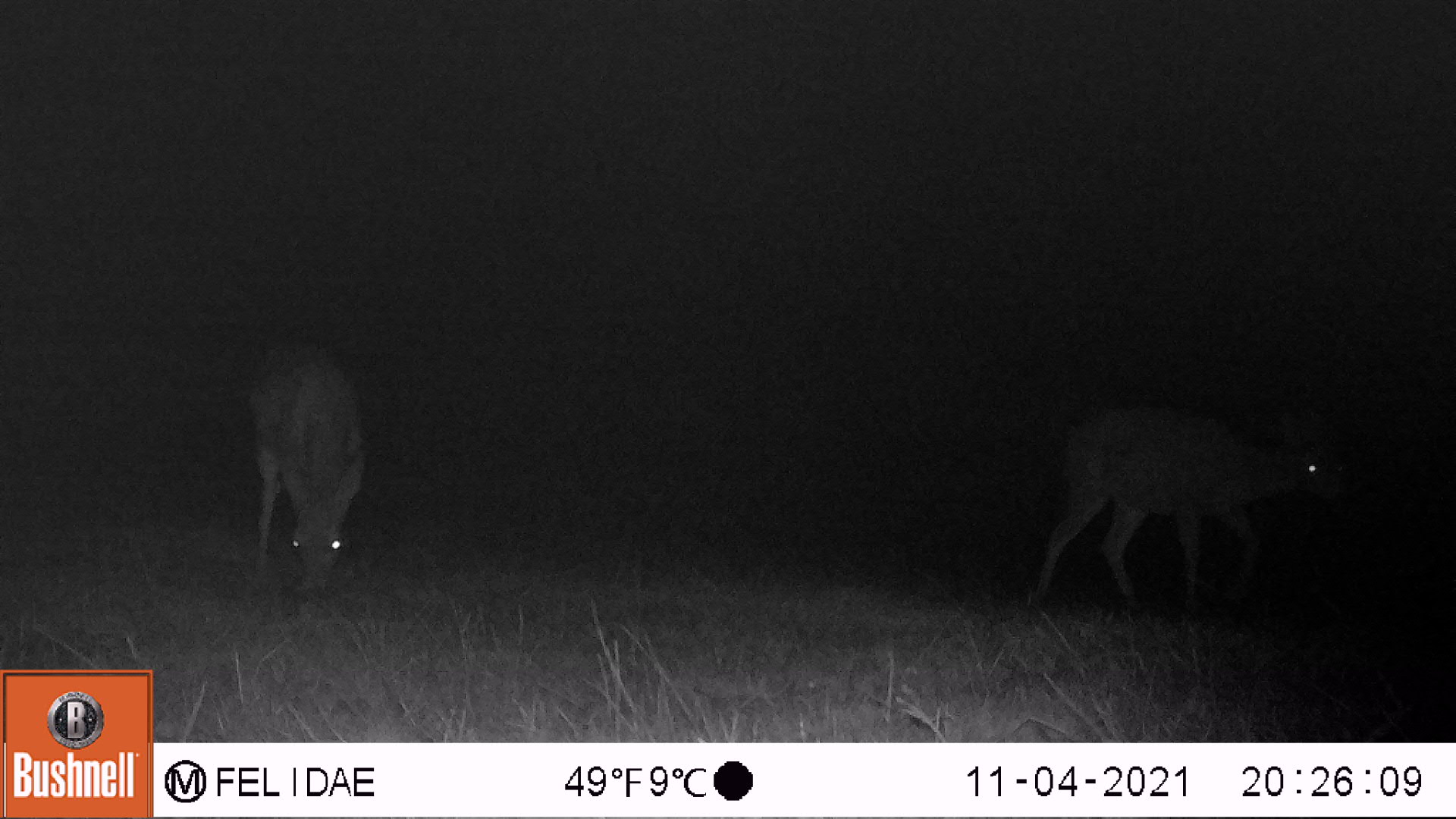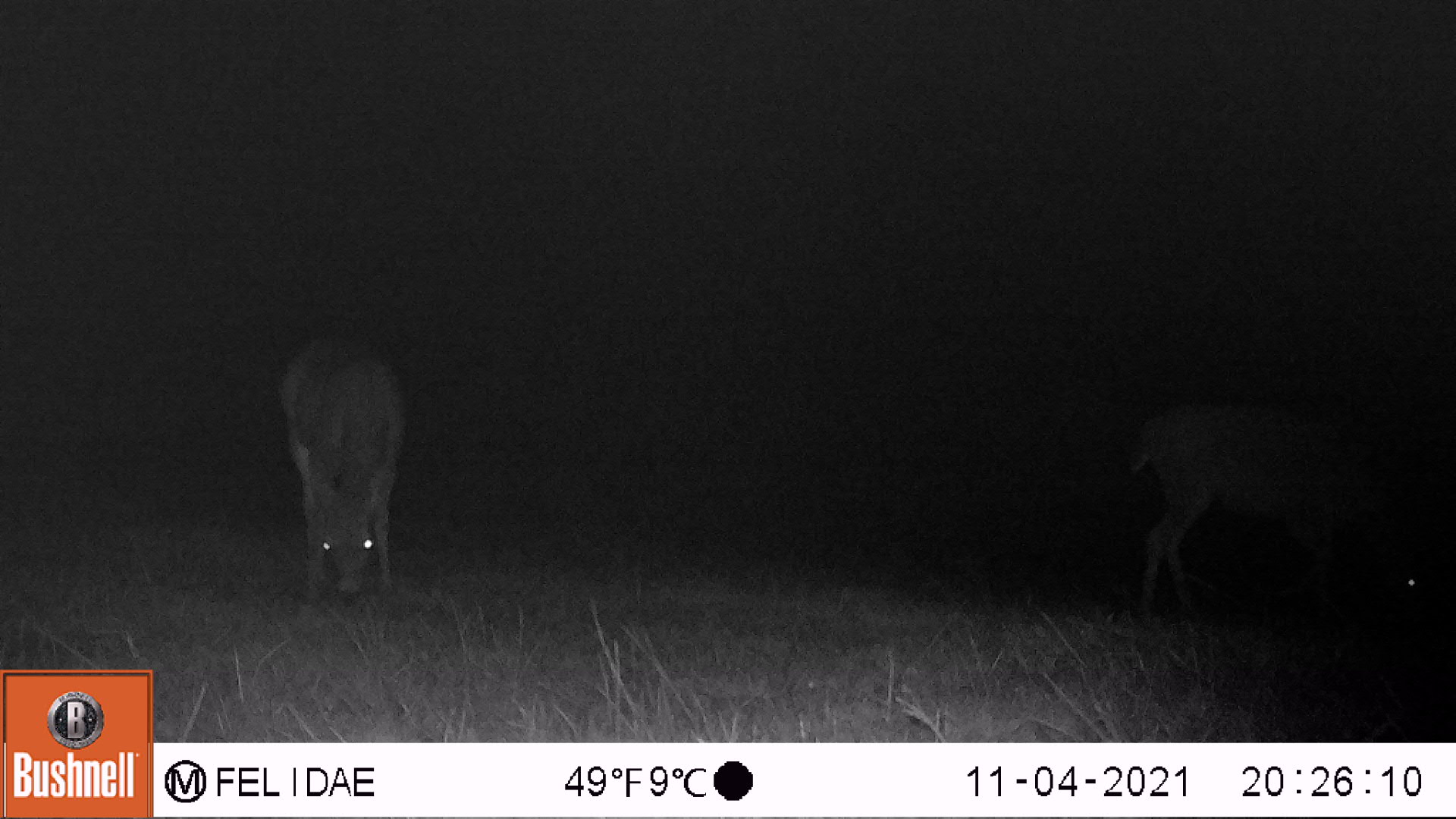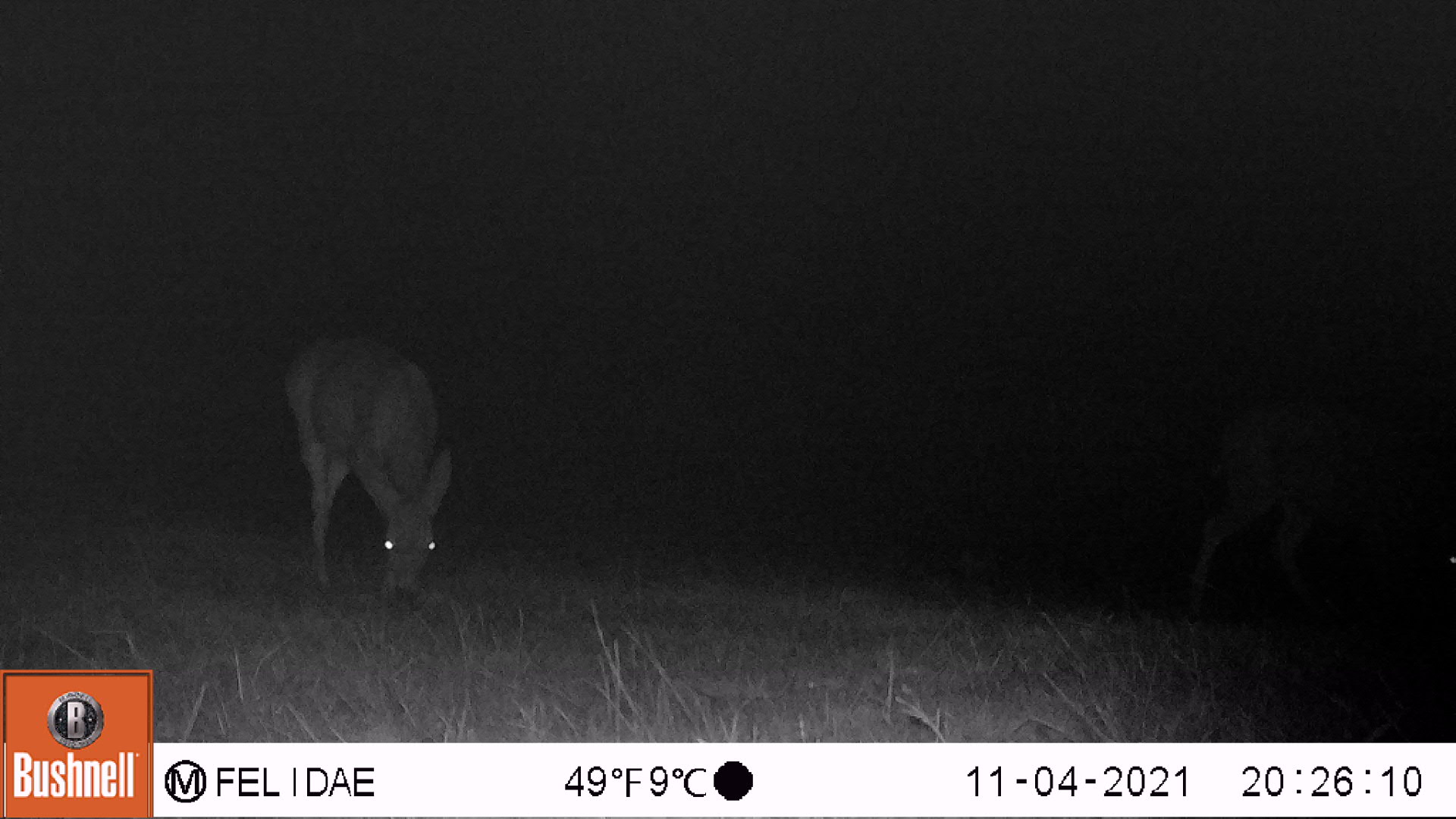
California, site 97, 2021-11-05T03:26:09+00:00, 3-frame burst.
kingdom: Animalia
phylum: Chordata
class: Mammalia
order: Artiodactyla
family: Cervidae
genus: Odocoileus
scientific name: Odocoileus hemionus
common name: mule deer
Mule deer (Odocoileus hemionus).